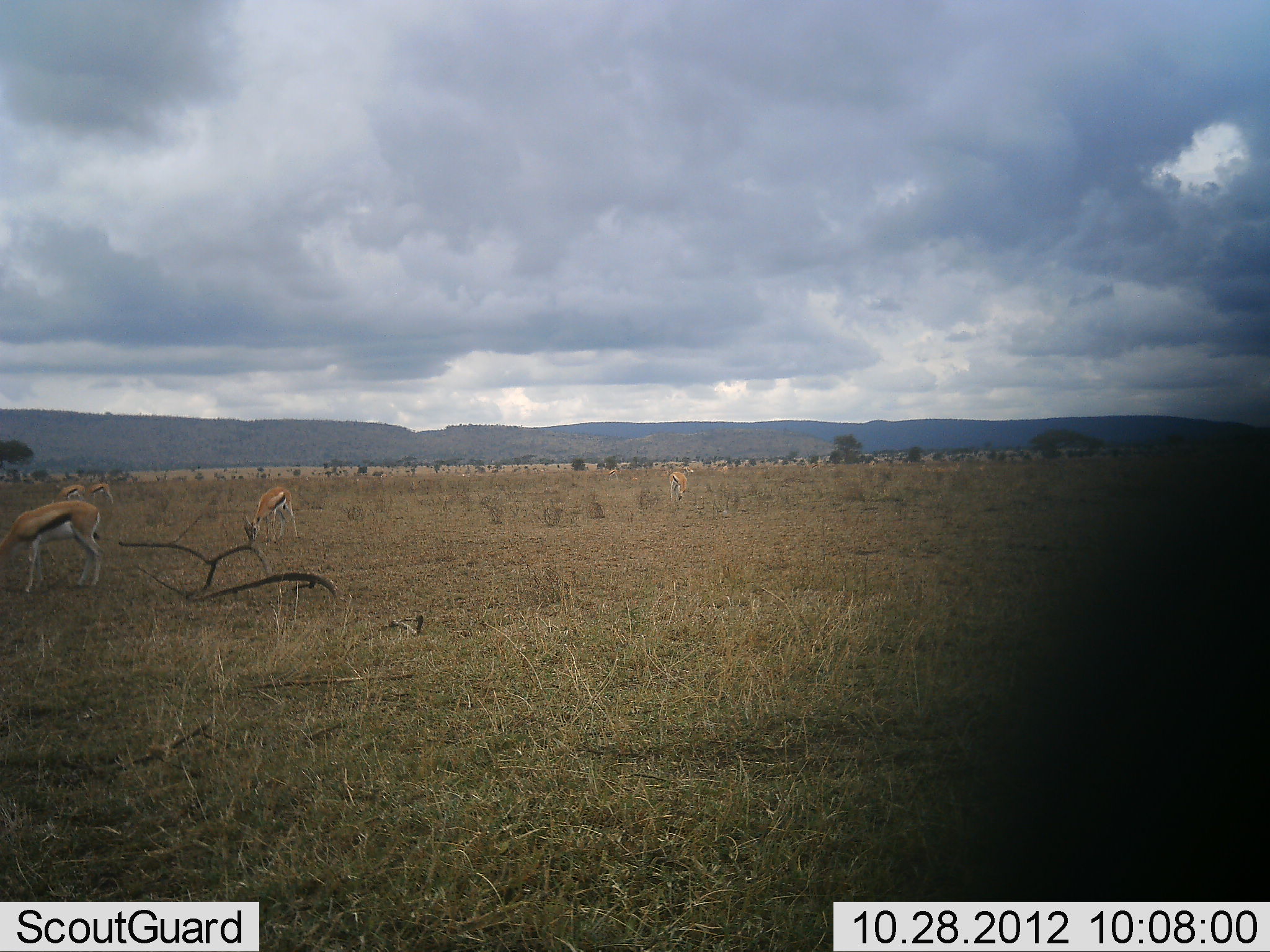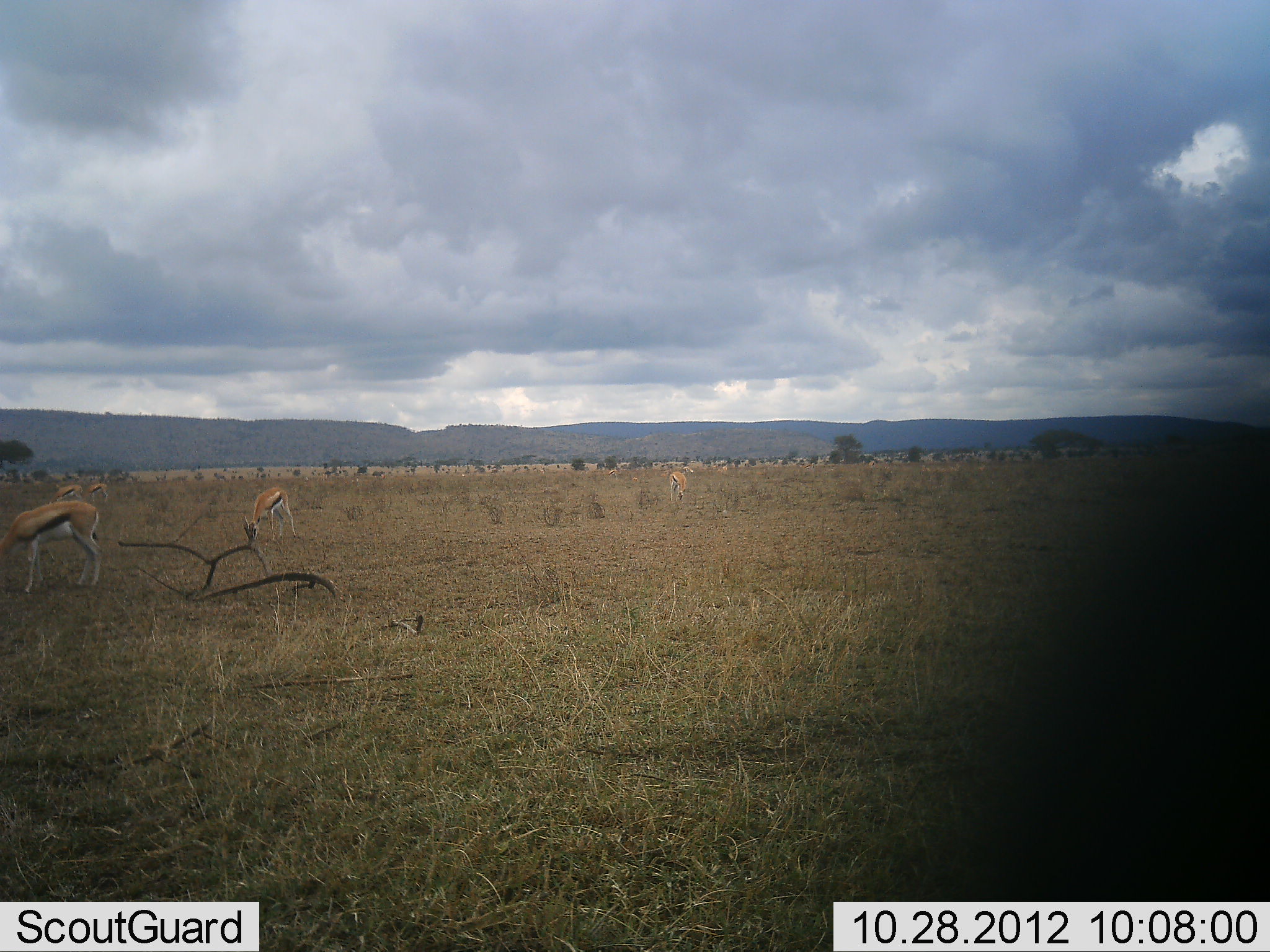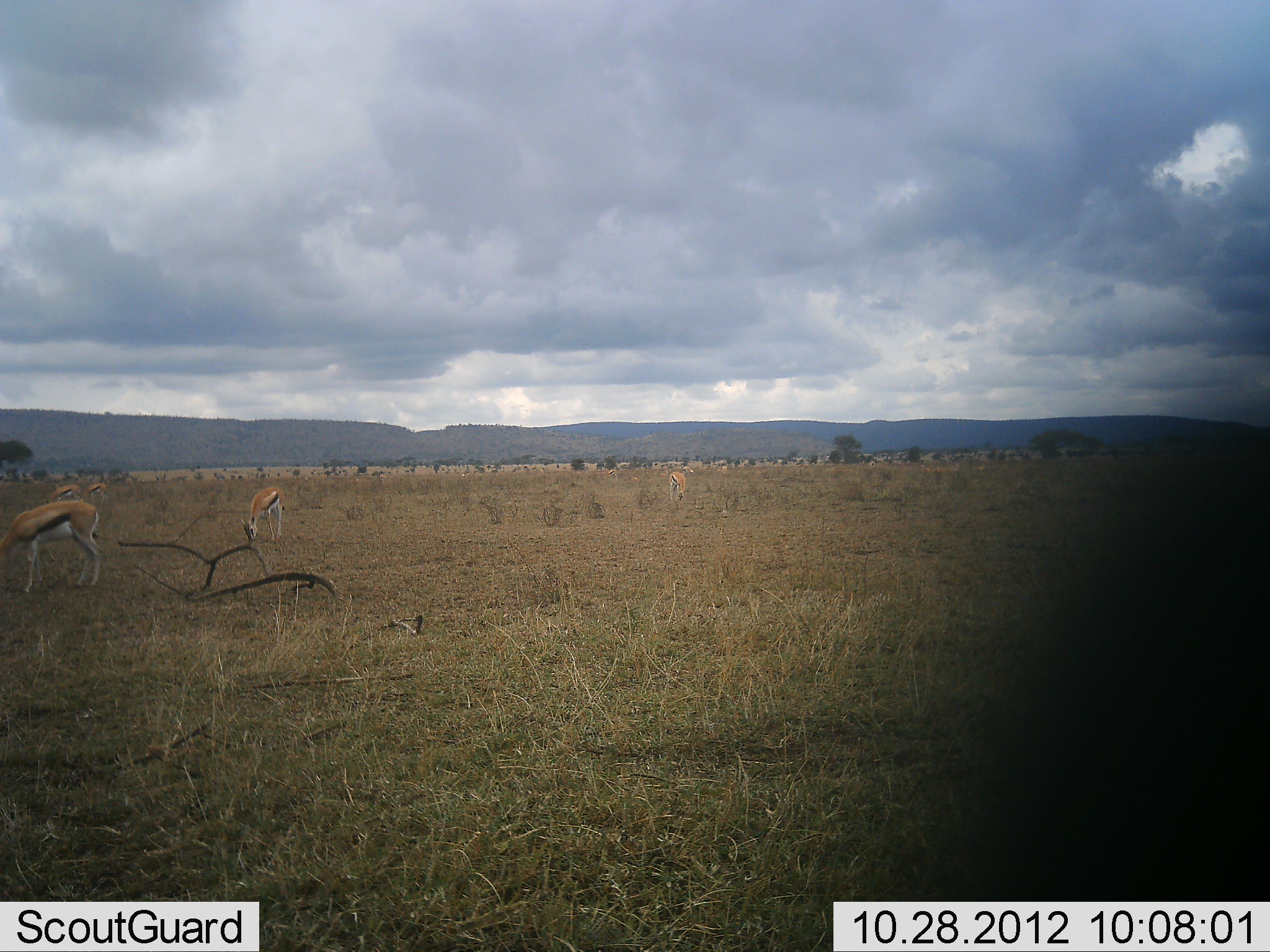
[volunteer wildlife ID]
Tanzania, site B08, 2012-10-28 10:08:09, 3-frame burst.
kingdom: Animalia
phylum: Chordata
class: Mammalia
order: Artiodactyla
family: Bovidae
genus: Eudorcas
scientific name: Eudorcas thomsonii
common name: thomson's gazelle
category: gazellethomsons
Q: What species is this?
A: Gazellethomsons (thomson's gazelle) (Eudorcas thomsonii).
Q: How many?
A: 5.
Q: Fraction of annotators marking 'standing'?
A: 36%.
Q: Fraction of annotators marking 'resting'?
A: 0%.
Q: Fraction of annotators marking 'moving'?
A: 9%.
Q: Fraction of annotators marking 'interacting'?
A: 0%.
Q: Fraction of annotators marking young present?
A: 0%.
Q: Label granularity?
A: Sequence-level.